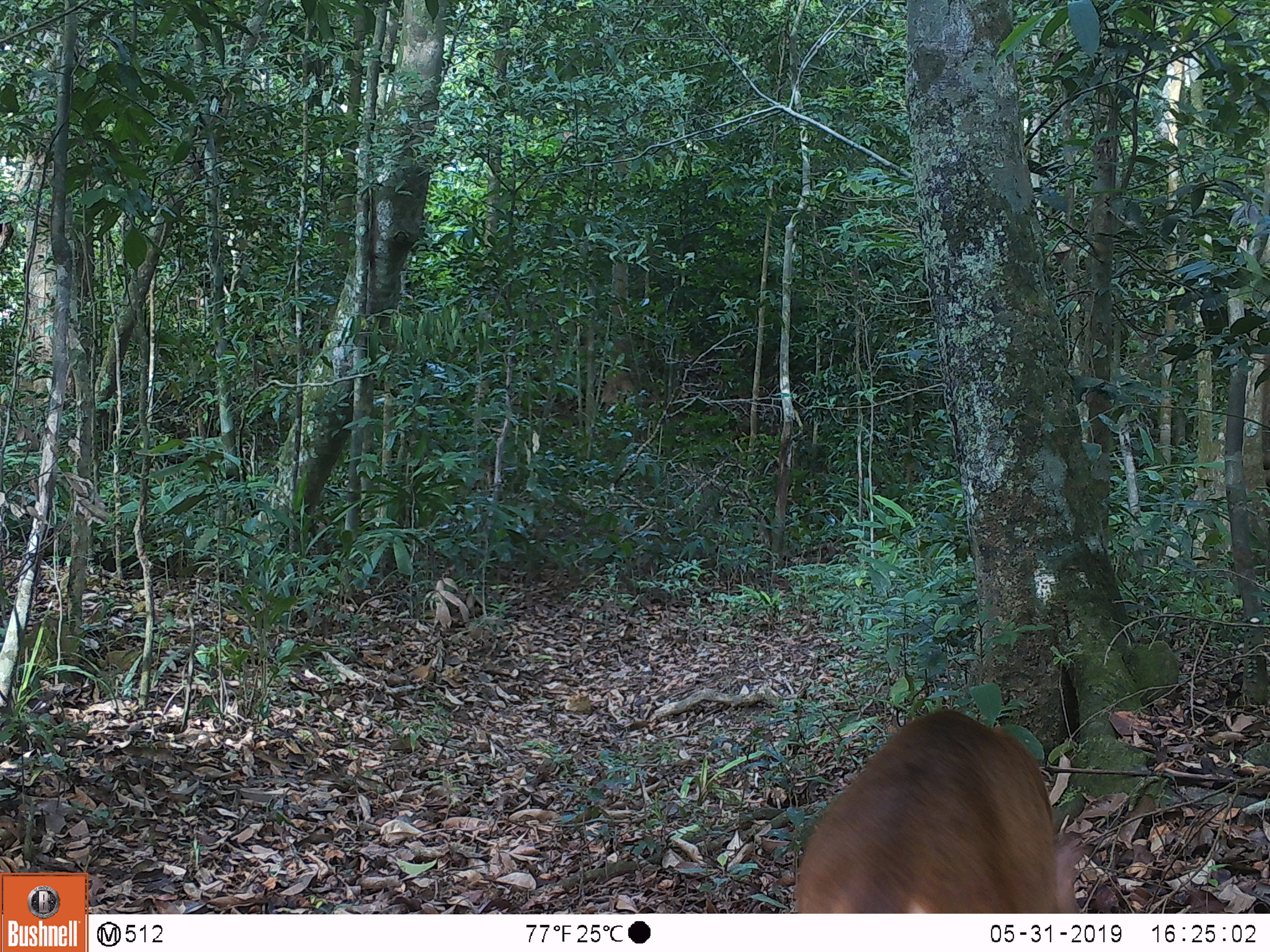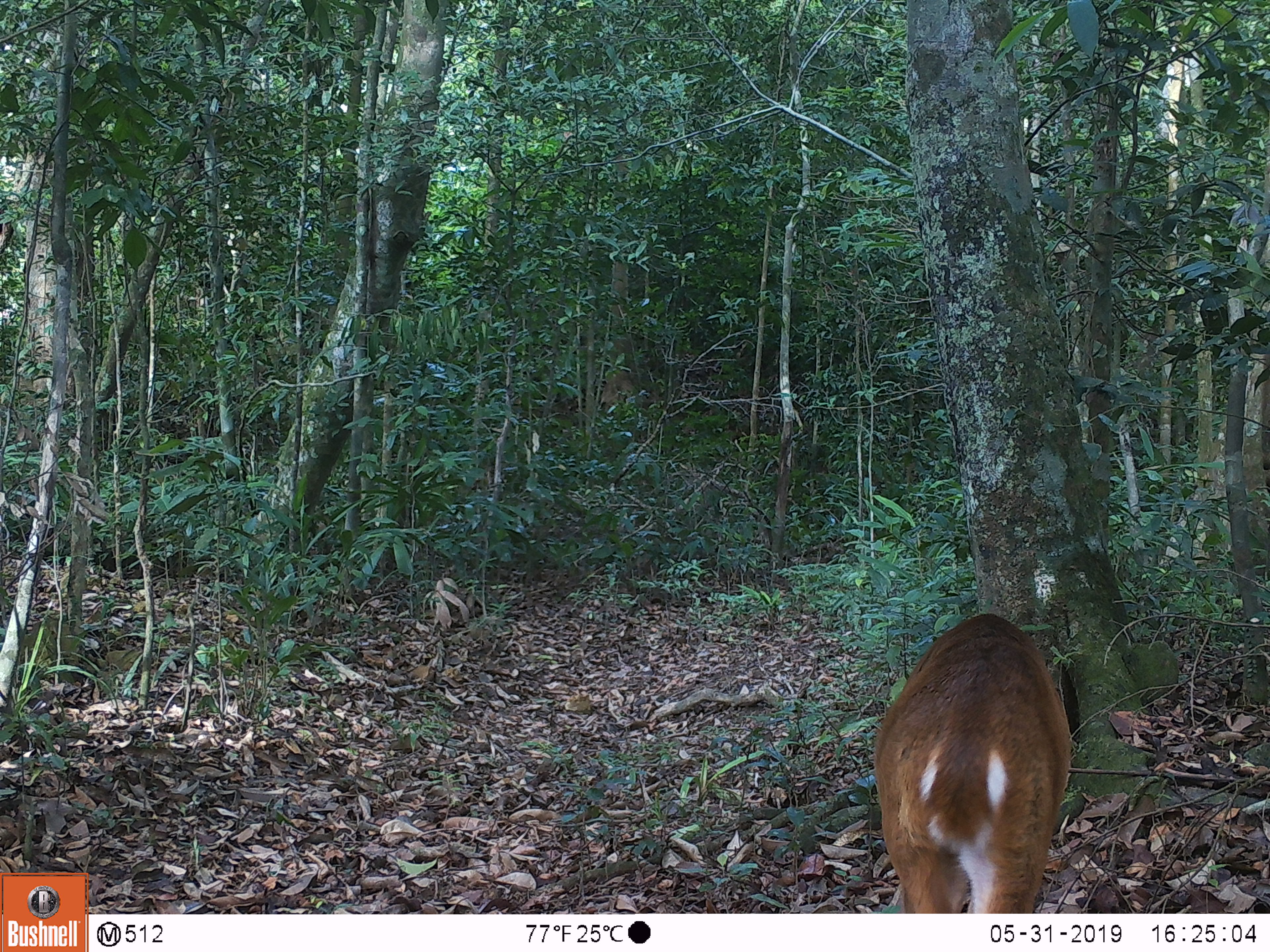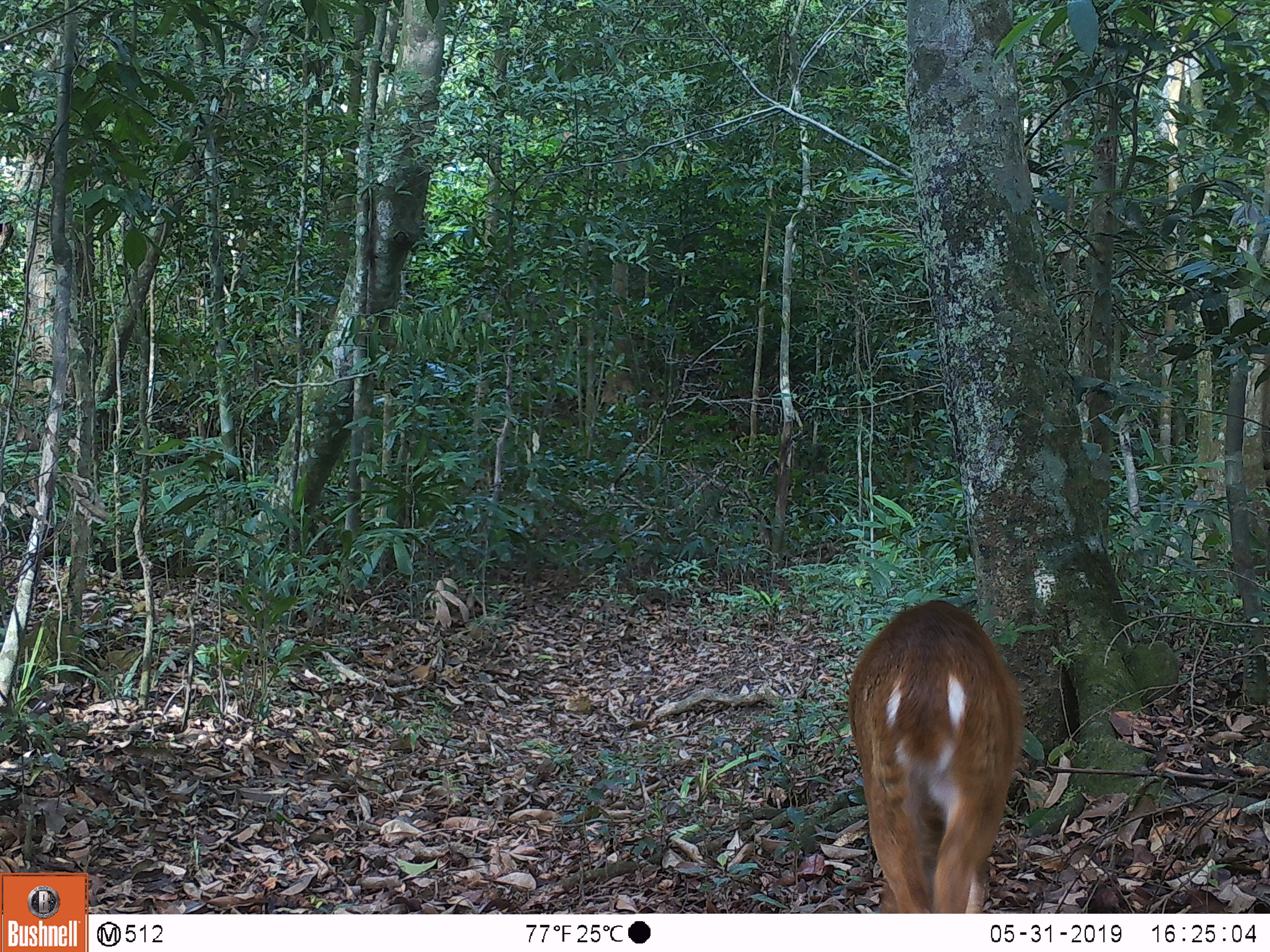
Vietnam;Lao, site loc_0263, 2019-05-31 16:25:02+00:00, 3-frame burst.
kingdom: Animalia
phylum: Chordata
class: Mammalia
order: Artiodactyla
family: Cervidae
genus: Muntiacus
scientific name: Muntiacus vuquangensis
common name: large-antlered muntjac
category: large antlered muntjac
Large antlered muntjac (large-antlered muntjac) (Muntiacus vuquangensis). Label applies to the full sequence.